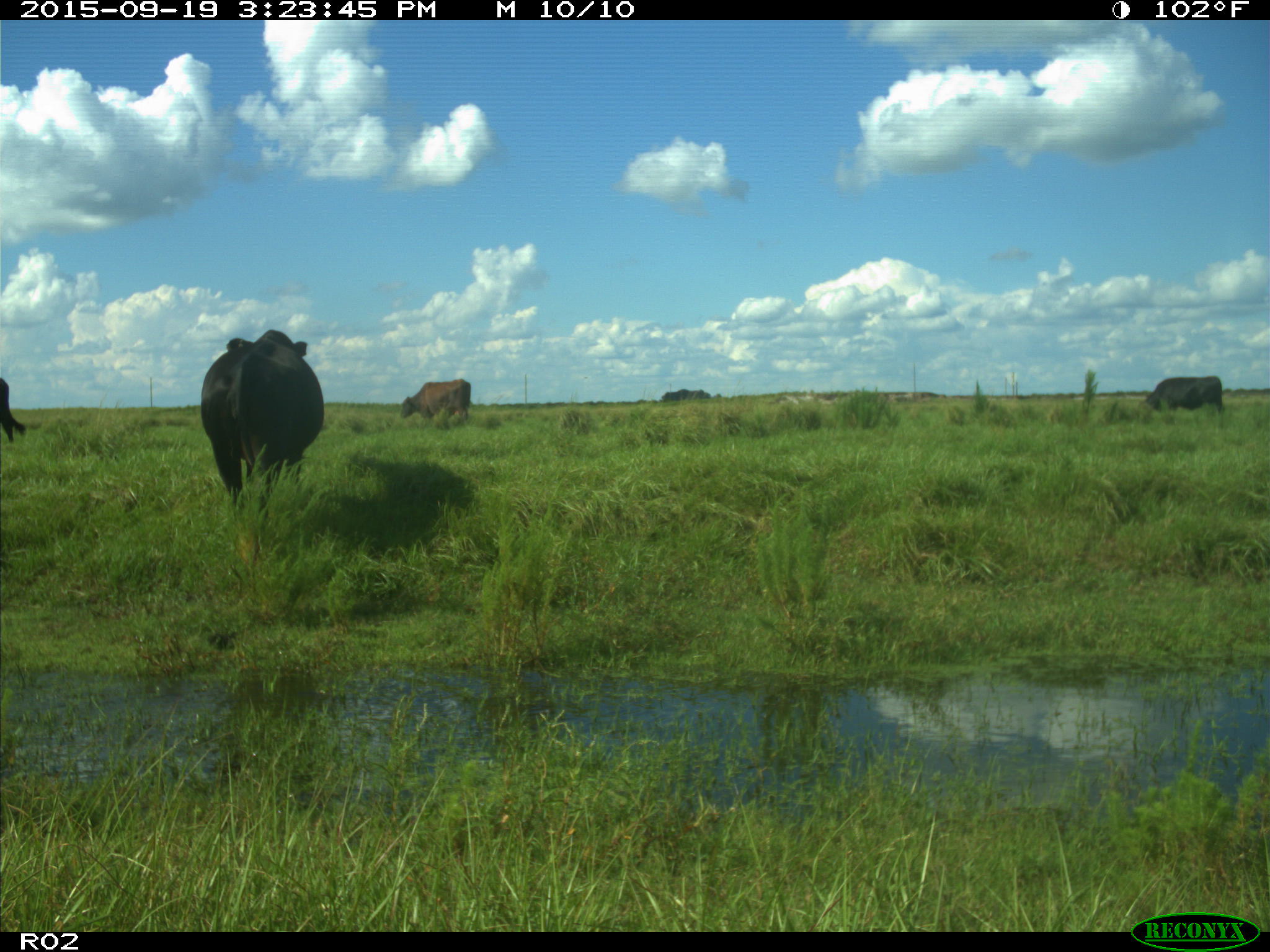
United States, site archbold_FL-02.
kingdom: Animalia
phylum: Chordata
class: Mammalia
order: Artiodactyla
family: Bovidae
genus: Bos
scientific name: Bos taurus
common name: domestic cow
Bos taurus (domestic cow).